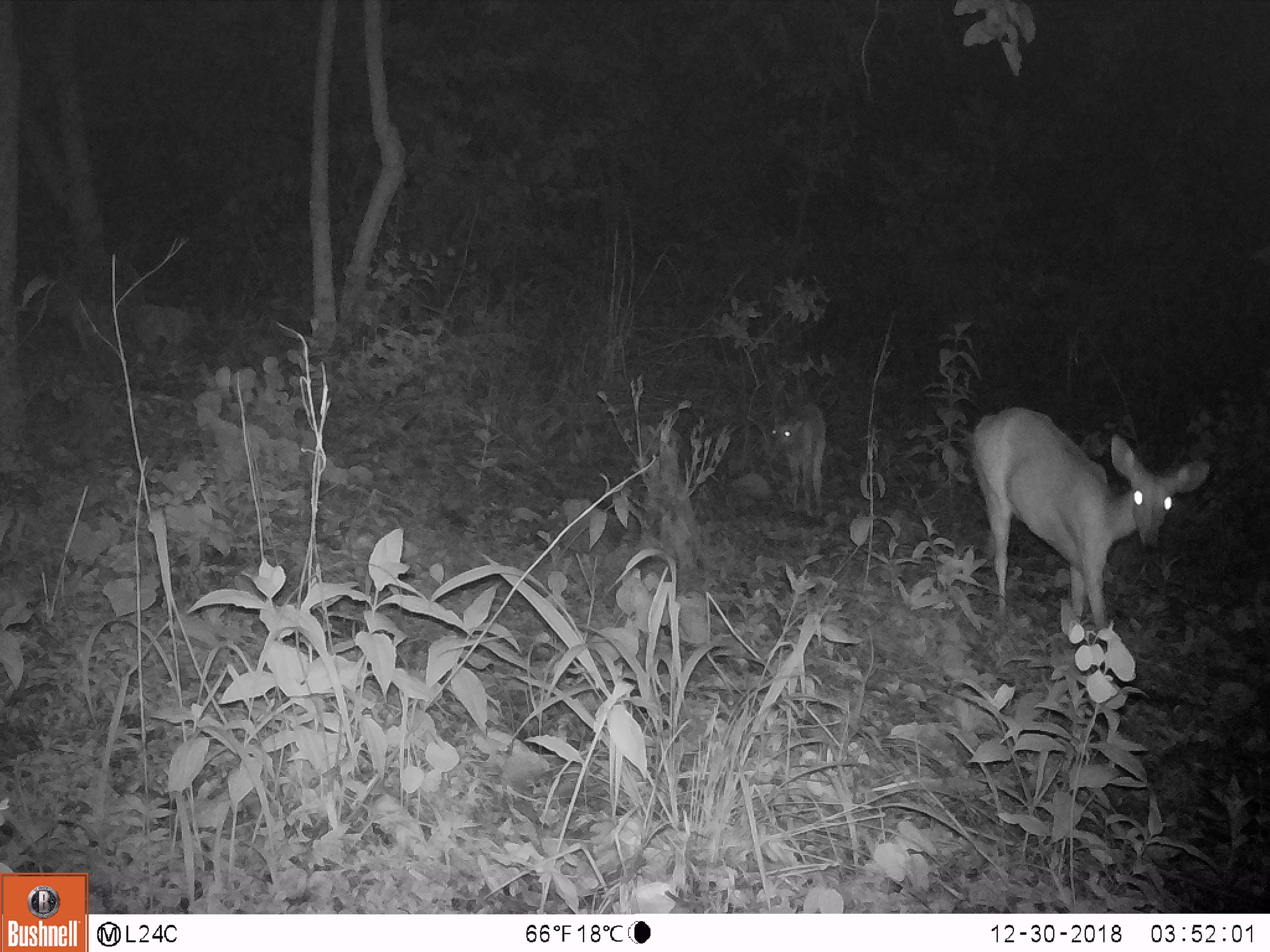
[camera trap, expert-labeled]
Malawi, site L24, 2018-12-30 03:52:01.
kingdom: Animalia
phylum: Chordata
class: Mammalia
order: Artiodactyla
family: Bovidae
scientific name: Antilopinae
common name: small antelope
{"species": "small antelope (Antilopinae)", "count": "2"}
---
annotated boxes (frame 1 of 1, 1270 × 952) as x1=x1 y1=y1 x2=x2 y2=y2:
small antelope: x1=953 y1=384 x2=1214 y2=688; x1=764 y1=385 x2=840 y2=522